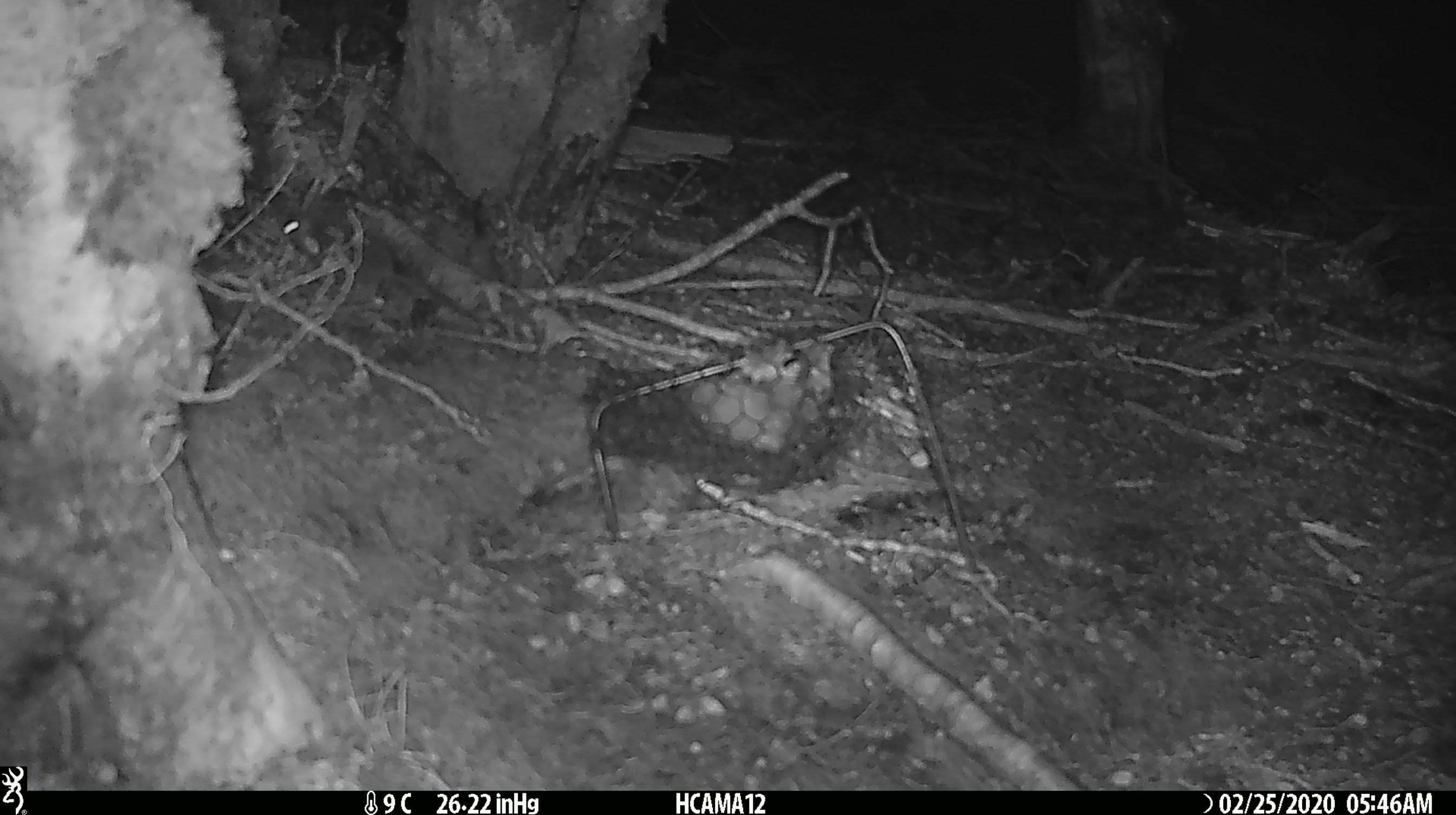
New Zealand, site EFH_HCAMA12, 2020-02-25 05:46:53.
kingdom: Animalia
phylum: Chordata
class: Mammalia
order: Rodentia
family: Muridae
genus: Mus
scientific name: Mus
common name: mouse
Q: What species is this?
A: Mouse (Mus).